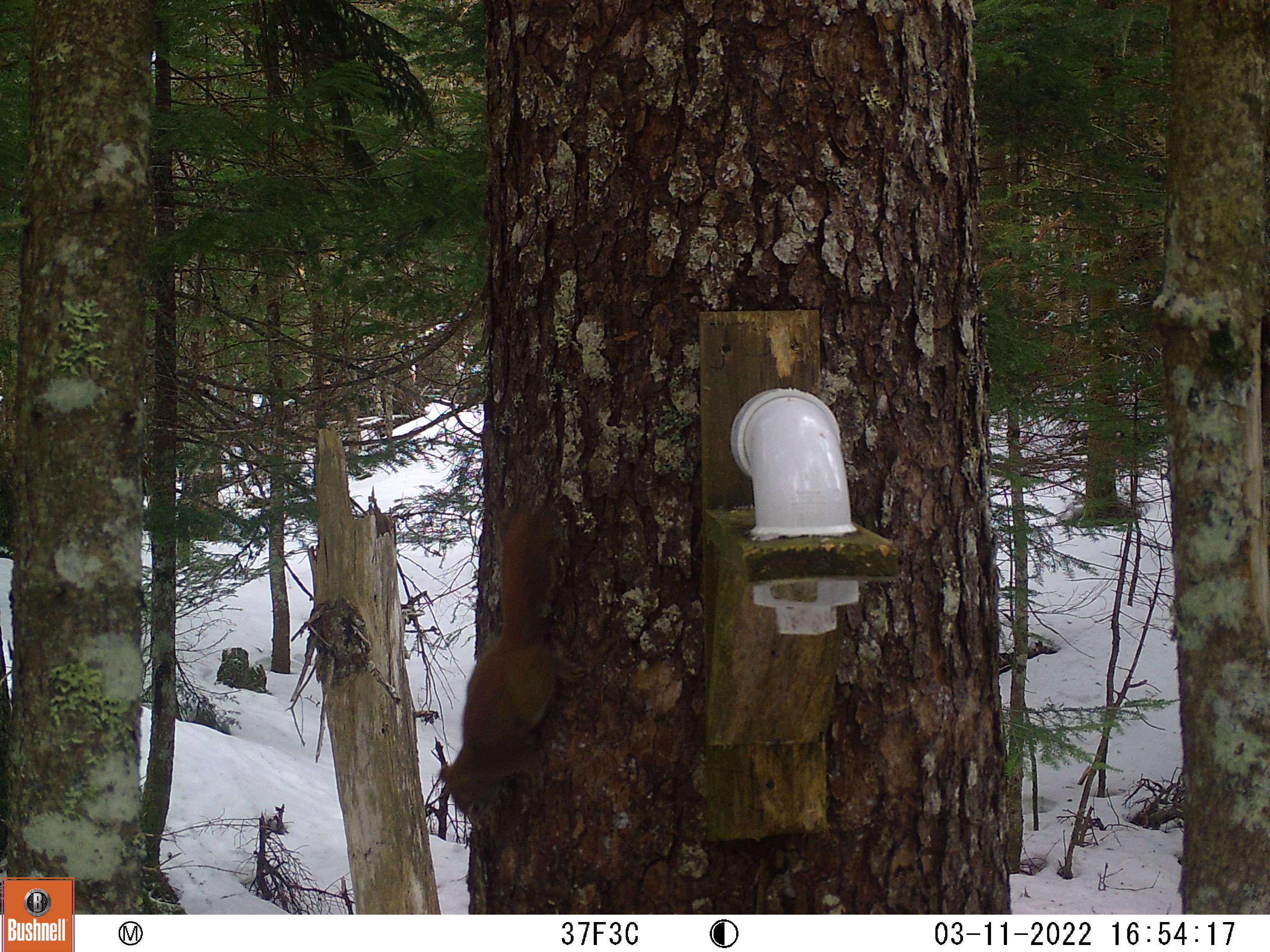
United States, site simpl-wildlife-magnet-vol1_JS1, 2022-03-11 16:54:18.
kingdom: Animalia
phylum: Chordata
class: Mammalia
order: Rodentia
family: Sciuridae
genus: Tamiasciurus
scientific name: Tamiasciurus hudsonicus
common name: red squirrel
Red squirrel (Tamiasciurus hudsonicus).